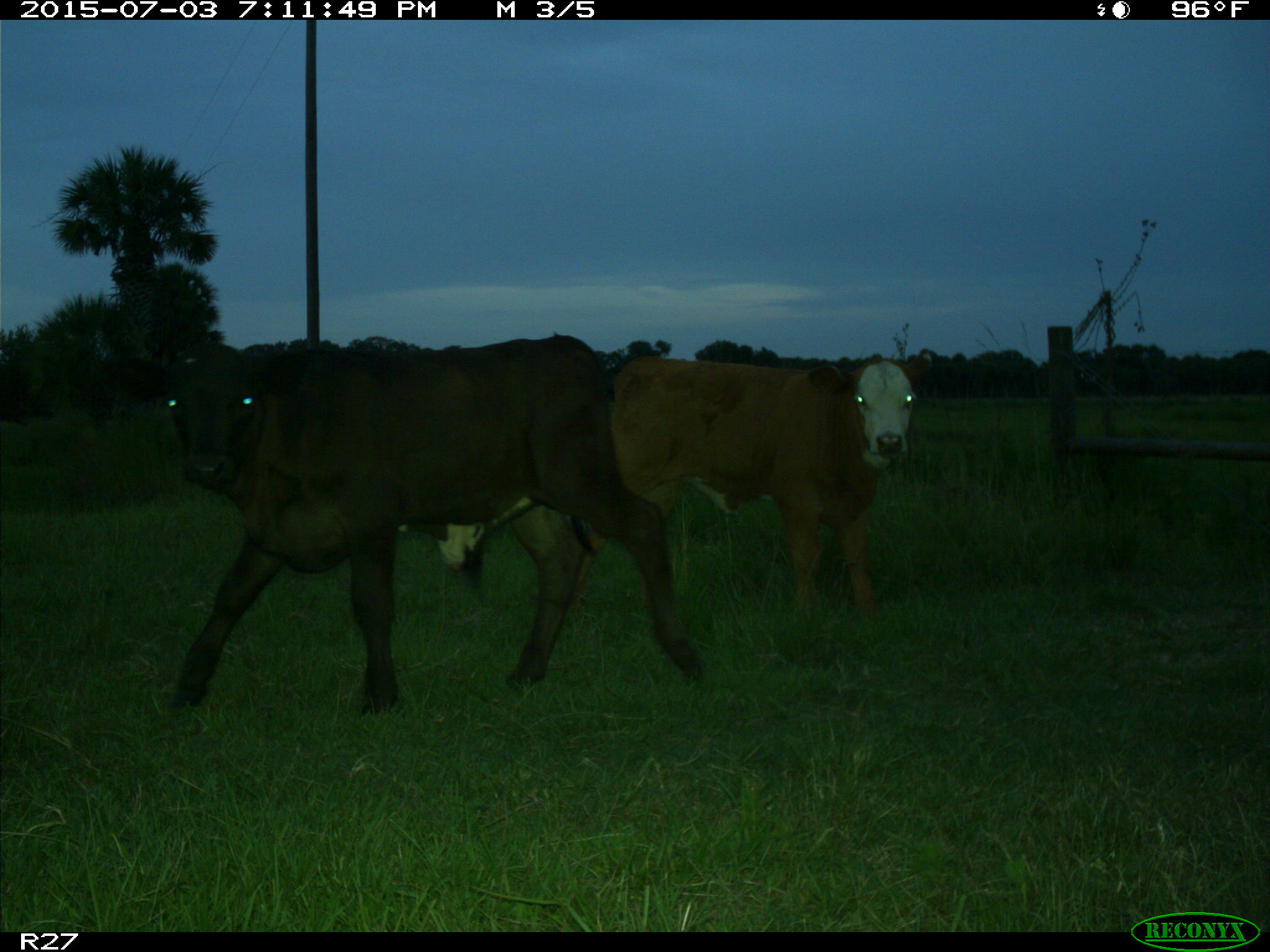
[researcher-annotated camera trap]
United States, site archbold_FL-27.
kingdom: Animalia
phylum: Chordata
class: Mammalia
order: Artiodactyla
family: Bovidae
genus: Bos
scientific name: Bos taurus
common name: domestic cow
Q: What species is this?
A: Bos taurus (domestic cow).